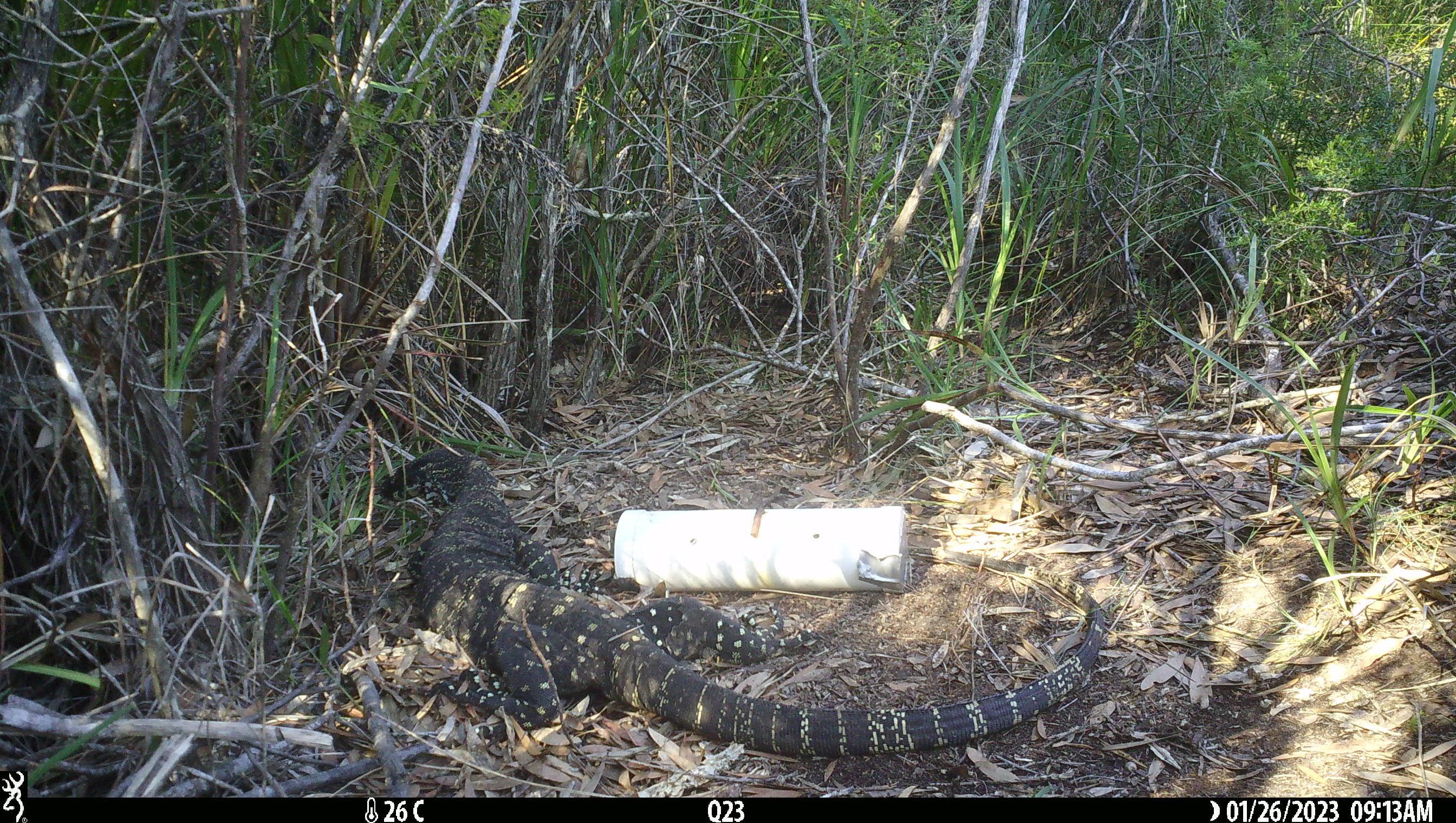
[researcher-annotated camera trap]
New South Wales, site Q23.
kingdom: Animalia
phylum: Chordata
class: Reptilia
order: Squamata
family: Varanidae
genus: Varanus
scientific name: Varanus varius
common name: lace monitor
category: goanna